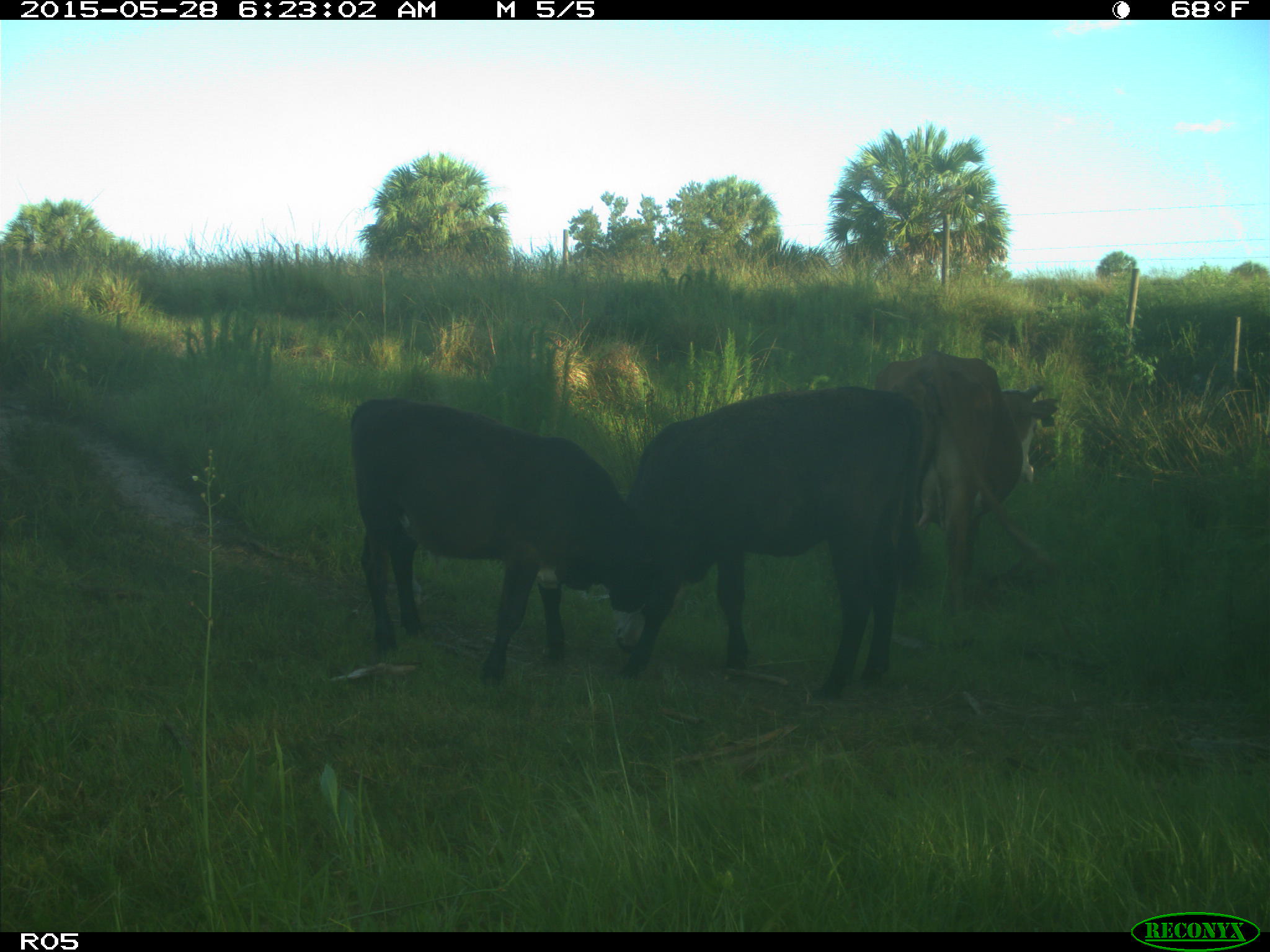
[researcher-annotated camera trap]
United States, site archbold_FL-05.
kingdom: Animalia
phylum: Chordata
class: Mammalia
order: Artiodactyla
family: Bovidae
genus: Bos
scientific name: Bos taurus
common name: domestic cow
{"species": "Bos taurus (domestic cow)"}